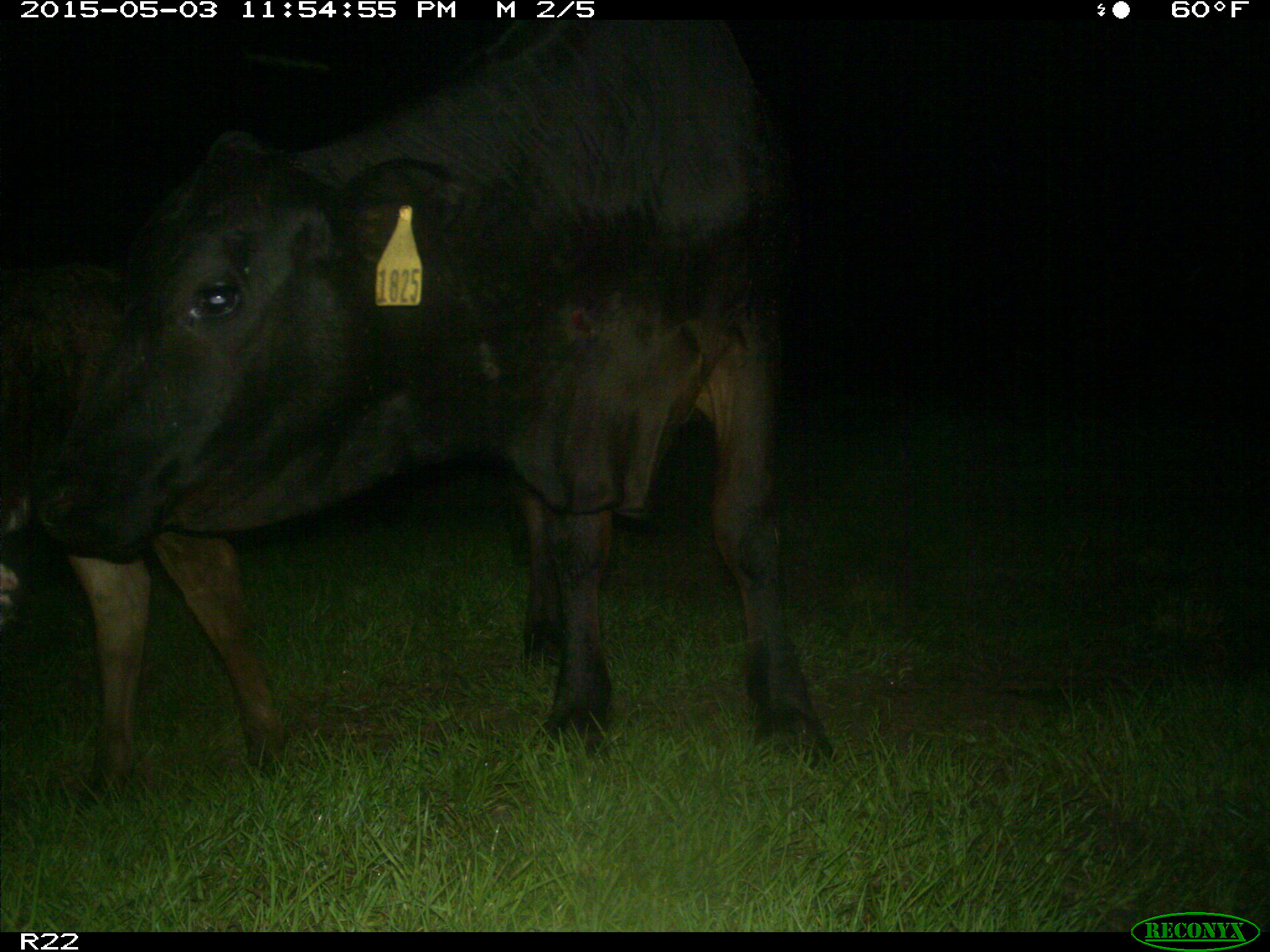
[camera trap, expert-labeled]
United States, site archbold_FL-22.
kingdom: Animalia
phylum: Chordata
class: Mammalia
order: Artiodactyla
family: Bovidae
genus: Bos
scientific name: Bos taurus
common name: domestic cow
Bos taurus (domestic cow).